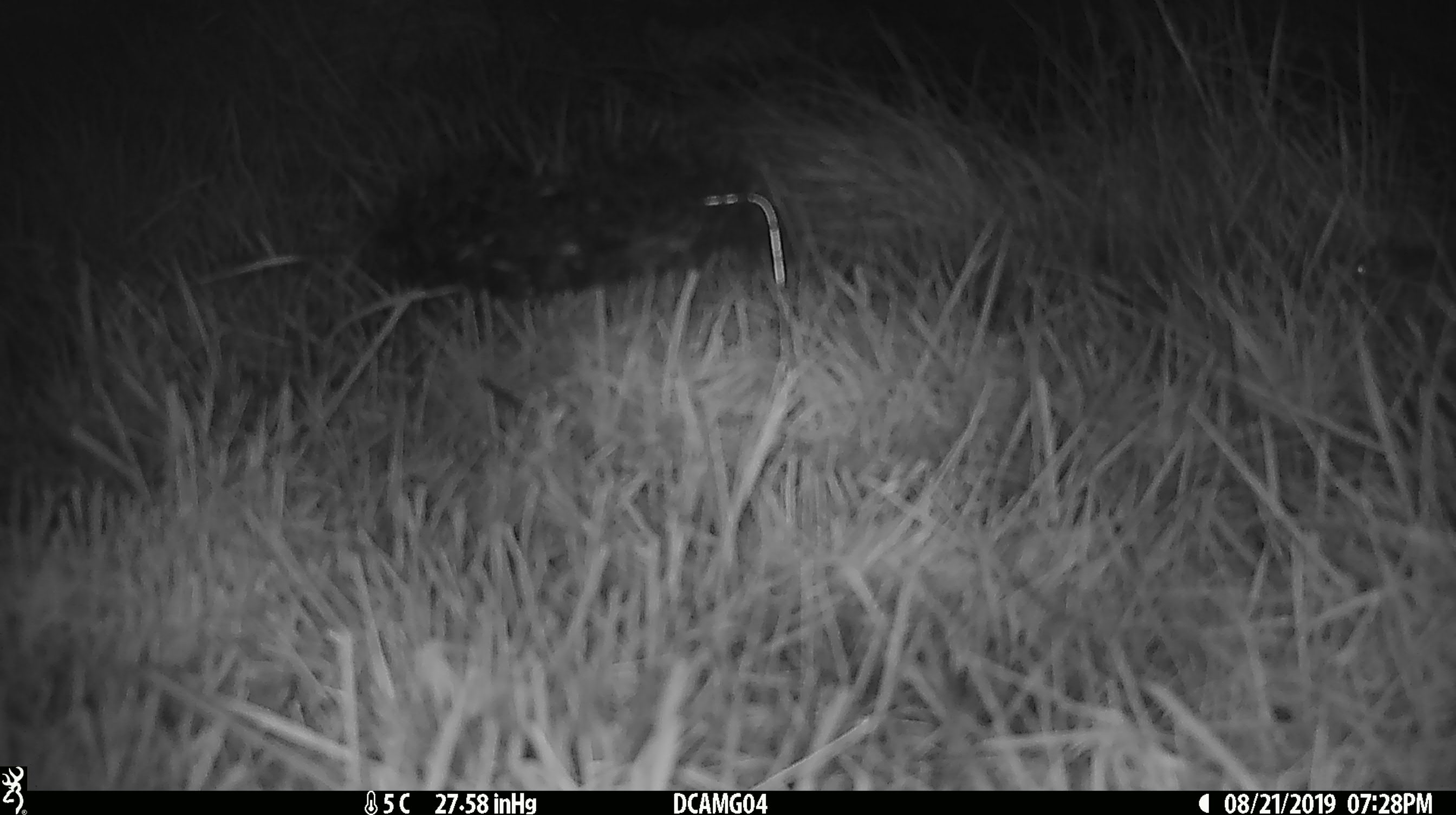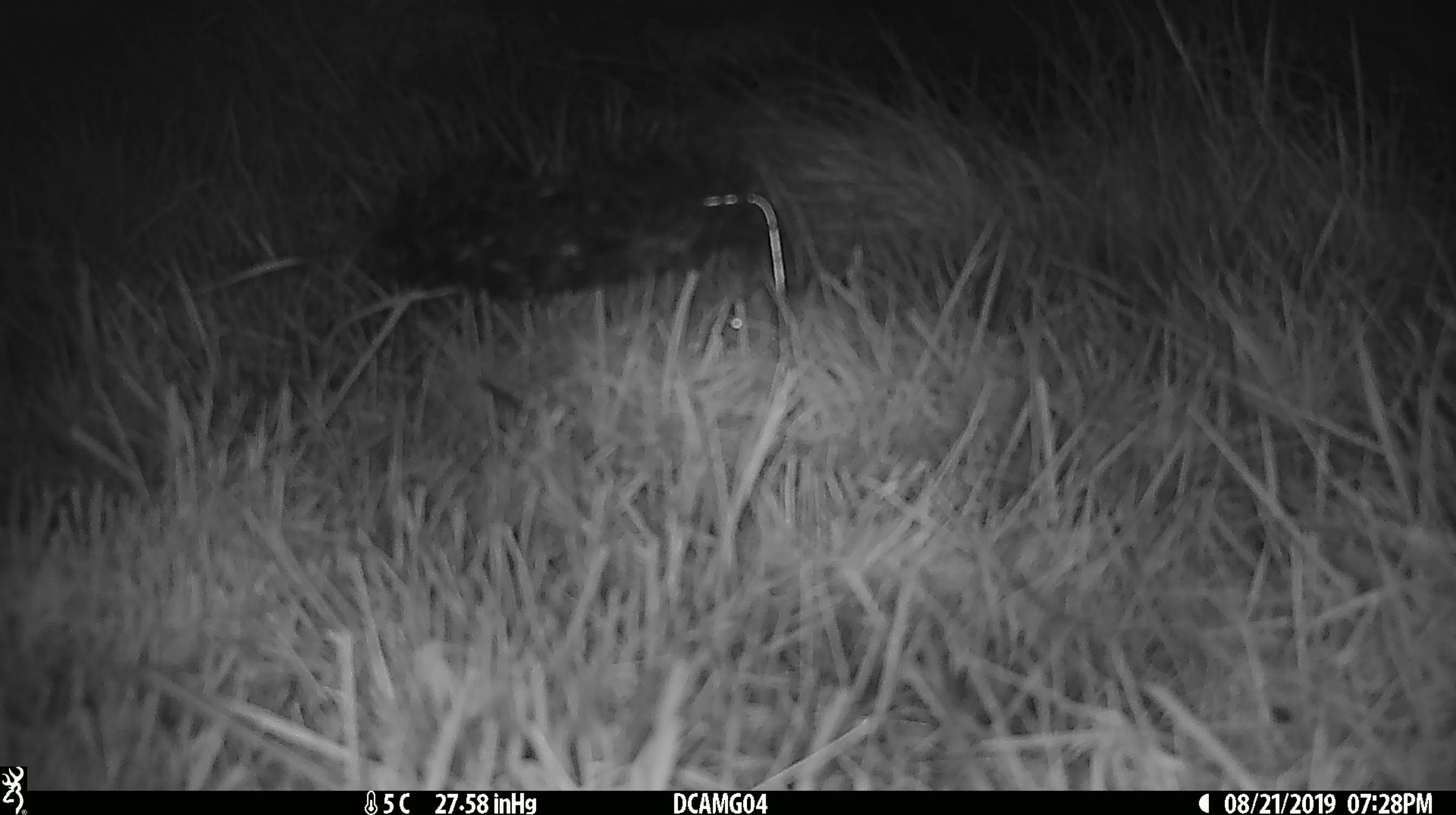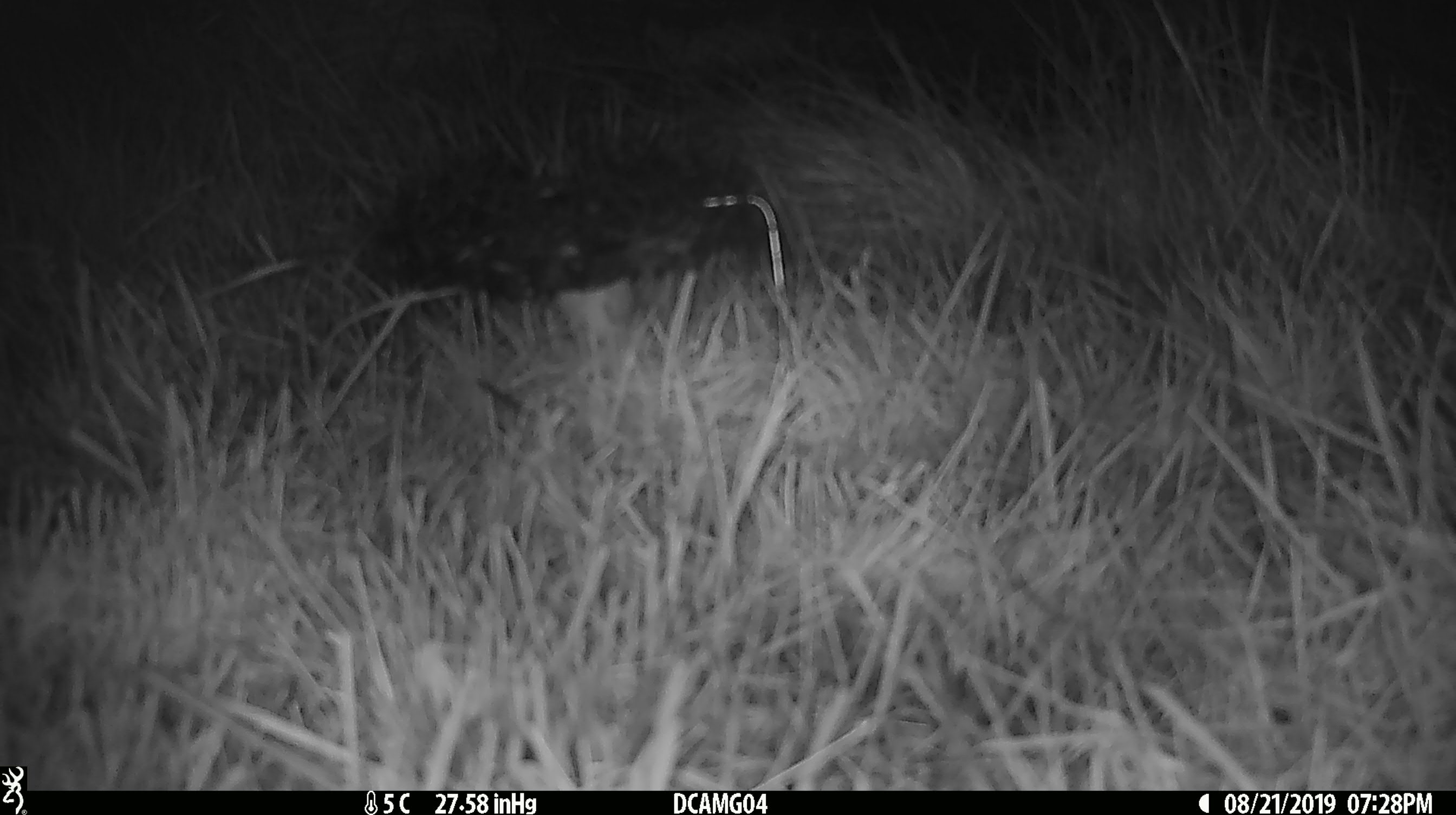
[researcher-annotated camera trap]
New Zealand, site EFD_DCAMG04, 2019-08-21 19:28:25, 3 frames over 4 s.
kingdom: Animalia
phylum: Chordata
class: Mammalia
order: Rodentia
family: Muridae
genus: Mus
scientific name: Mus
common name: mouse